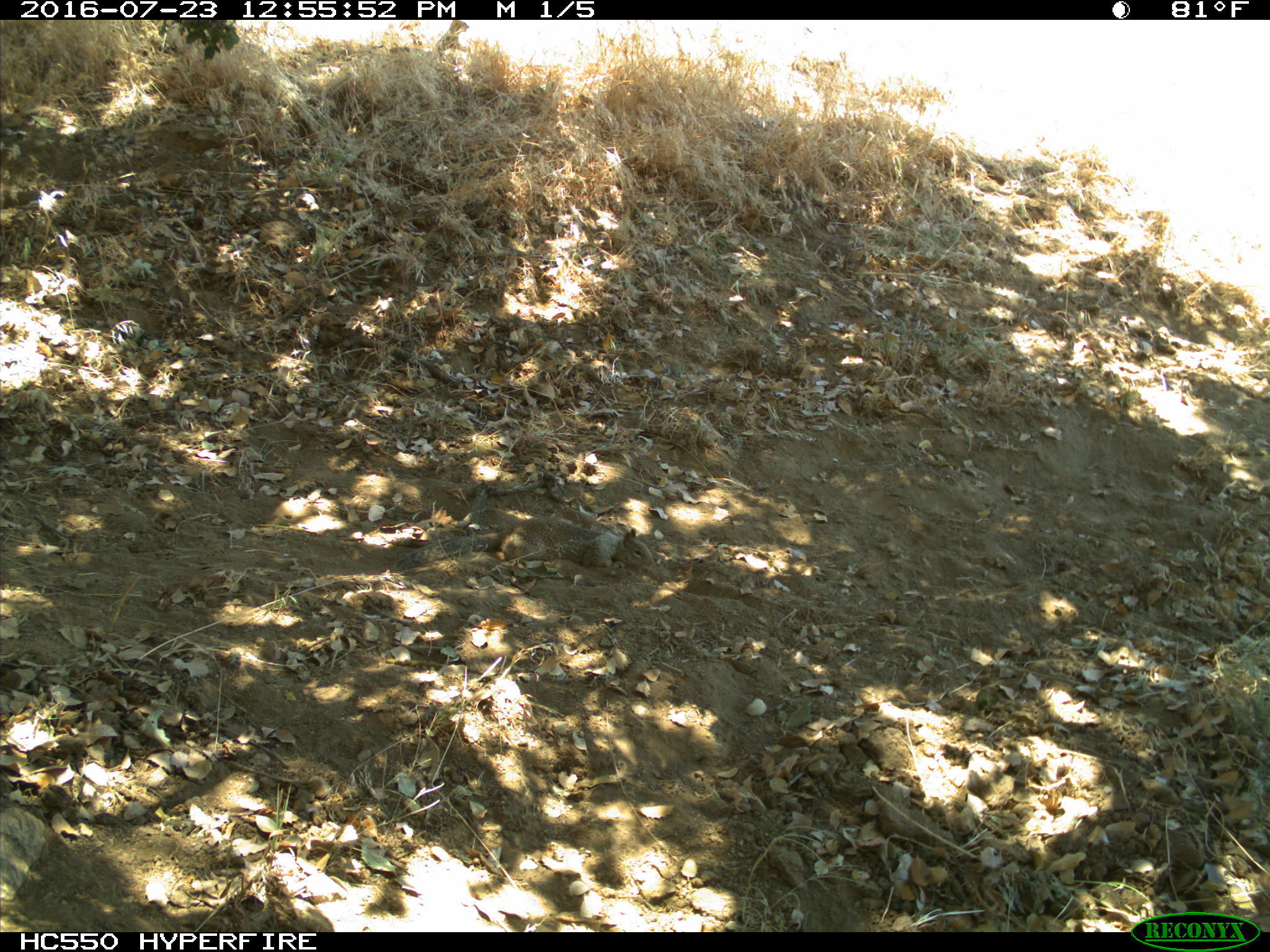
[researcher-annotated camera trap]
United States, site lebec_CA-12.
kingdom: Animalia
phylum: Chordata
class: Mammalia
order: Rodentia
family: Sciuridae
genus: Otospermophilus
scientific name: Otospermophilus beecheyi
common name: california ground squirrel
Otospermophilus beecheyi (california ground squirrel).